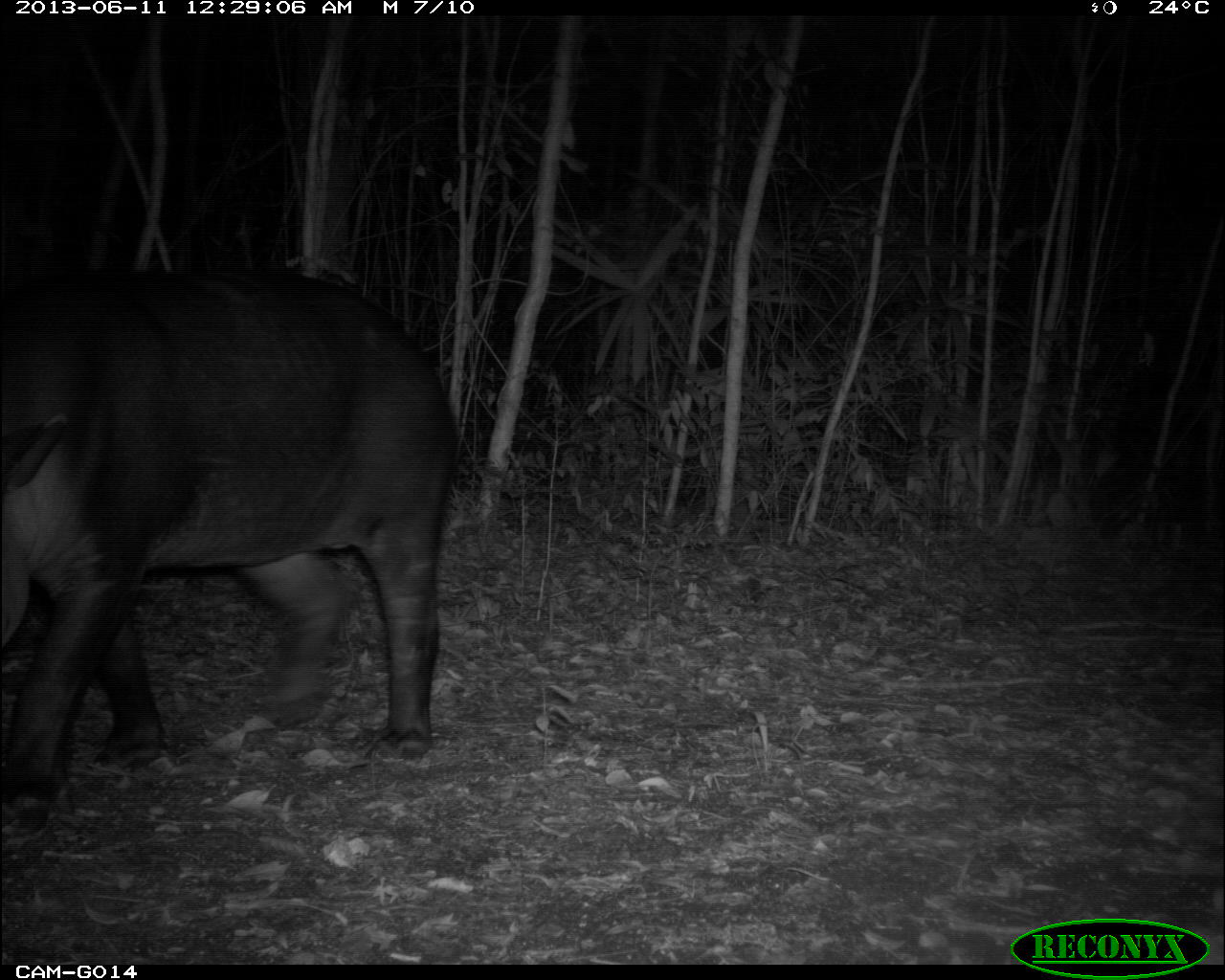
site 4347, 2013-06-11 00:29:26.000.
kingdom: Animalia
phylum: Chordata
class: Mammalia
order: Perissodactyla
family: Tapiridae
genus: Tapirus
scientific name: Tapirus bairdii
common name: baird's tapir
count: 1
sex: female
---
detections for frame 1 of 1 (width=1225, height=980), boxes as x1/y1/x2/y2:
tapirus bairdii: 0/259/457/833